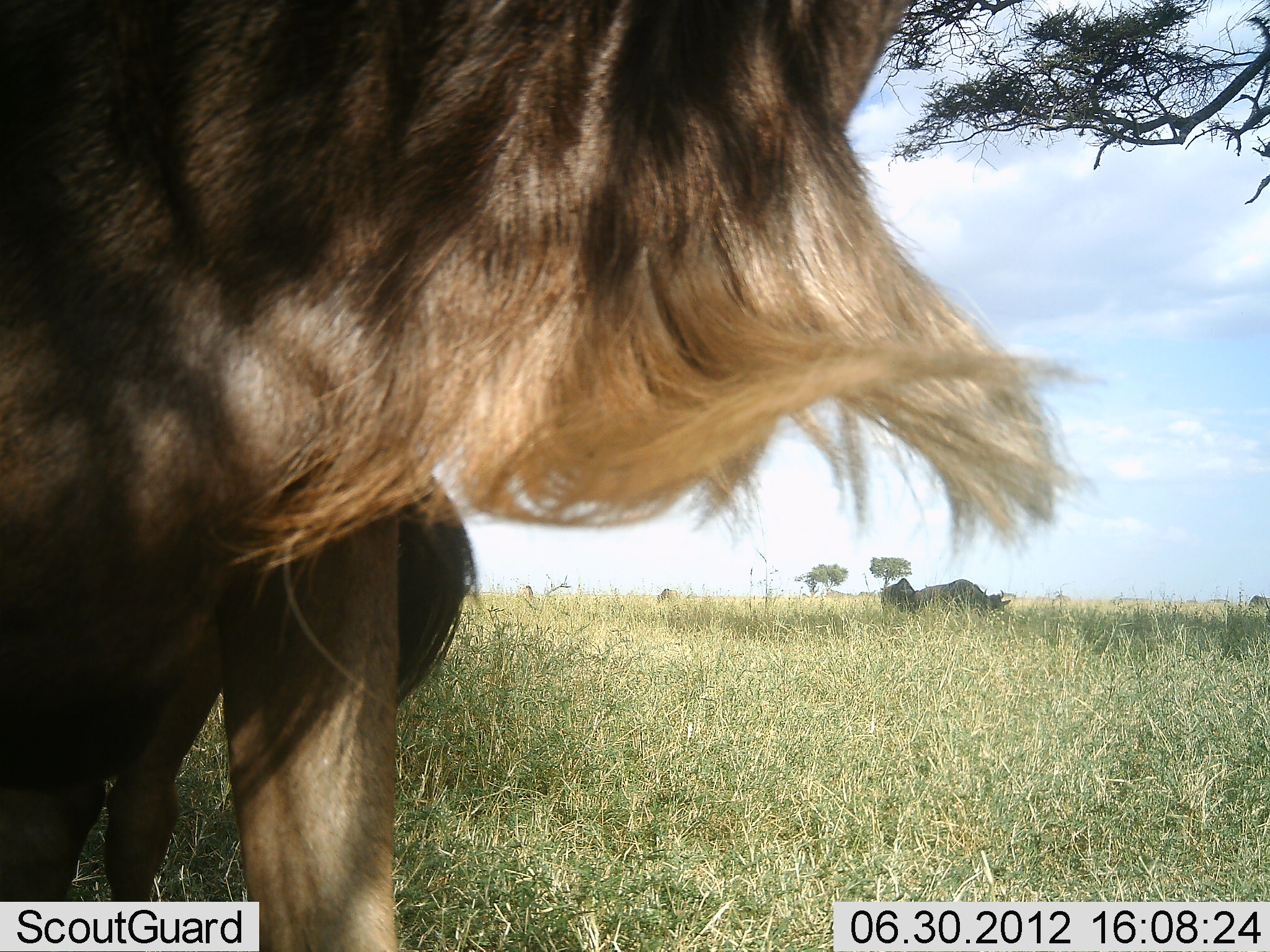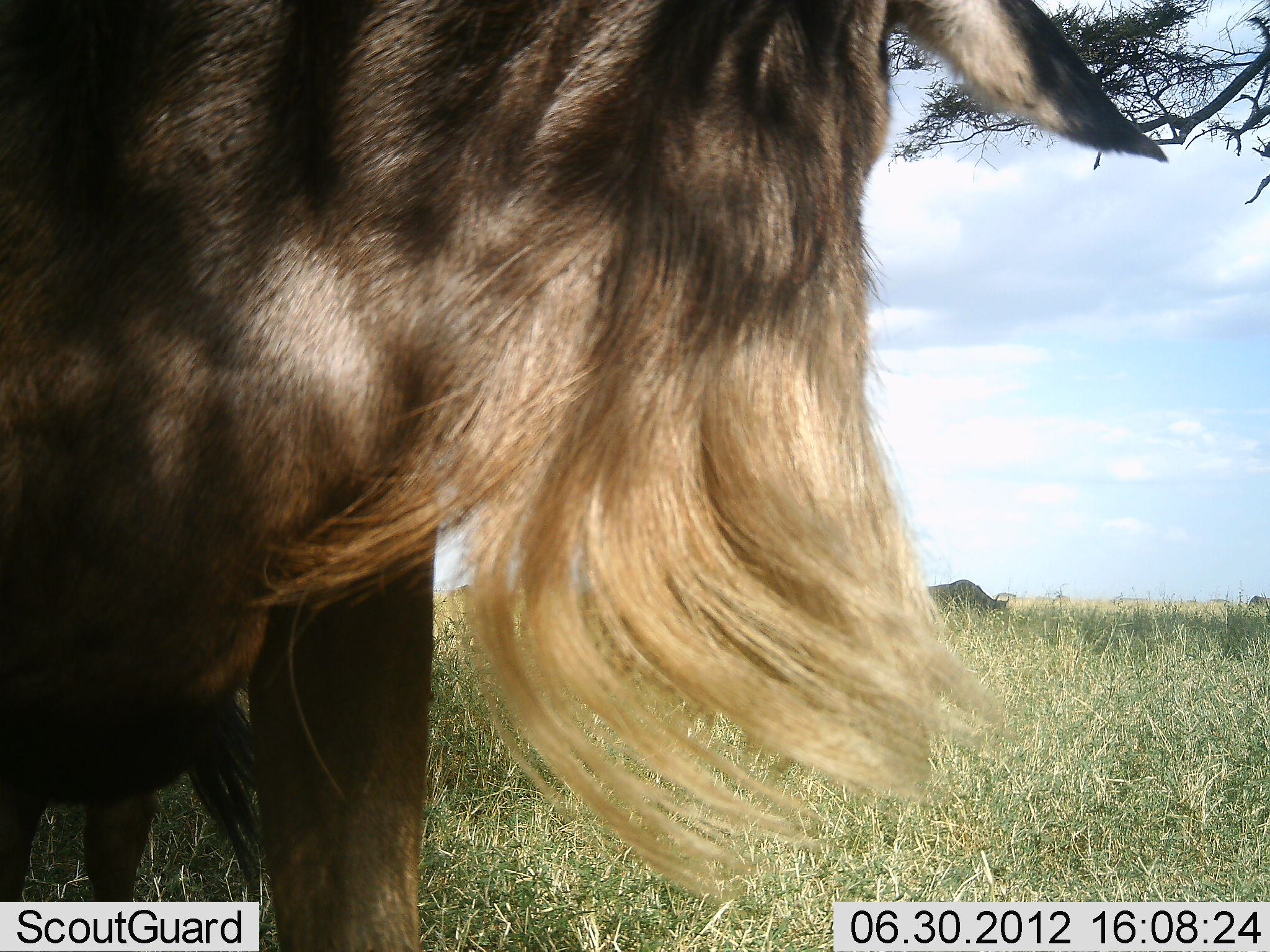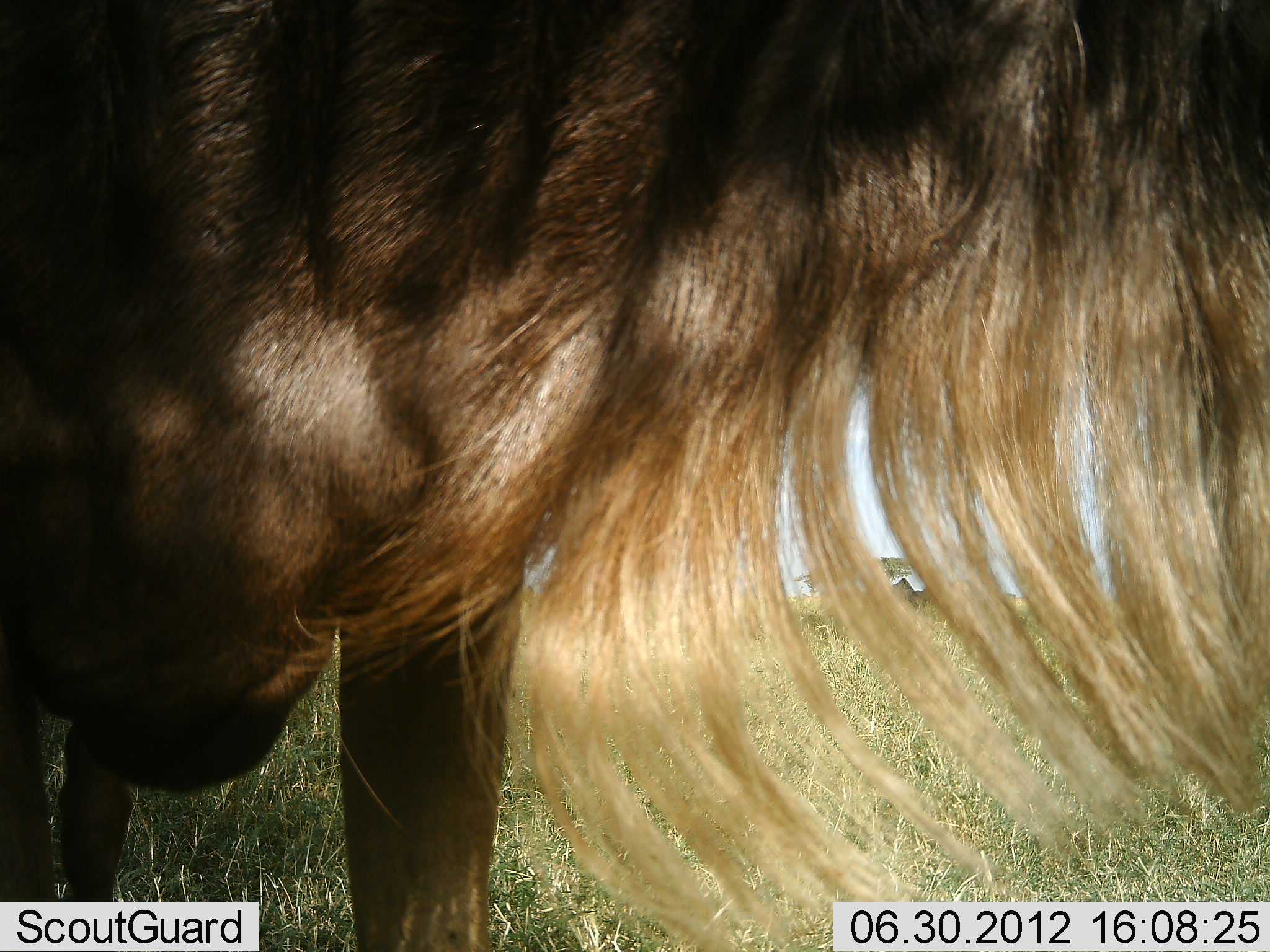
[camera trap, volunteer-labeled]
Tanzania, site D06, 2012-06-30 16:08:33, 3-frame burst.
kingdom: Animalia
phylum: Chordata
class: Mammalia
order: Artiodactyla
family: Bovidae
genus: Connochaetes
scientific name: Connochaetes taurinus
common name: blue wildebeest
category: wildebeest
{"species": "wildebeest (blue wildebeest) (Connochaetes taurinus)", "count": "3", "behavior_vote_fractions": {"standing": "90%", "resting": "0%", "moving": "20%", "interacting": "0%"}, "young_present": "0%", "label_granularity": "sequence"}